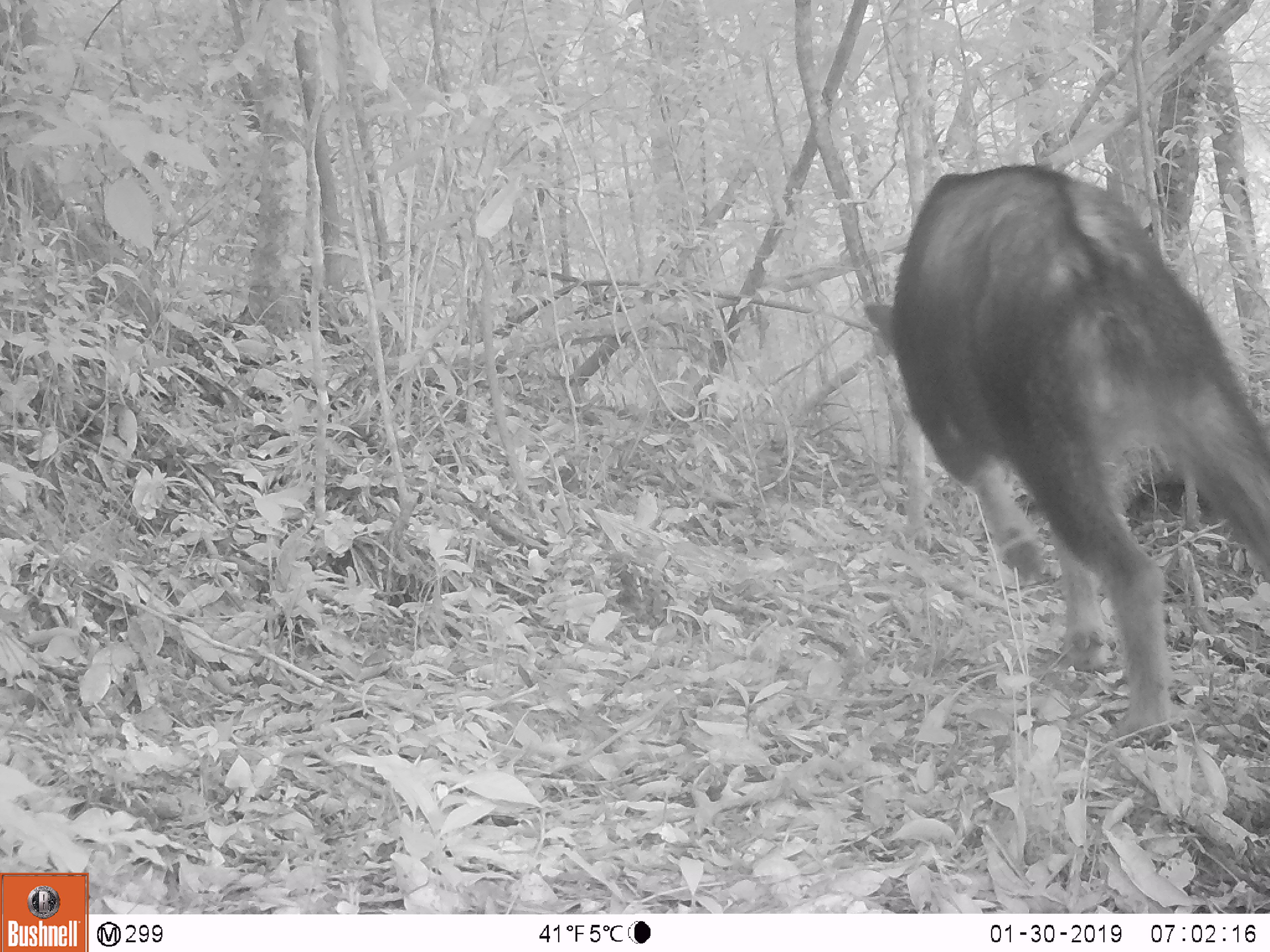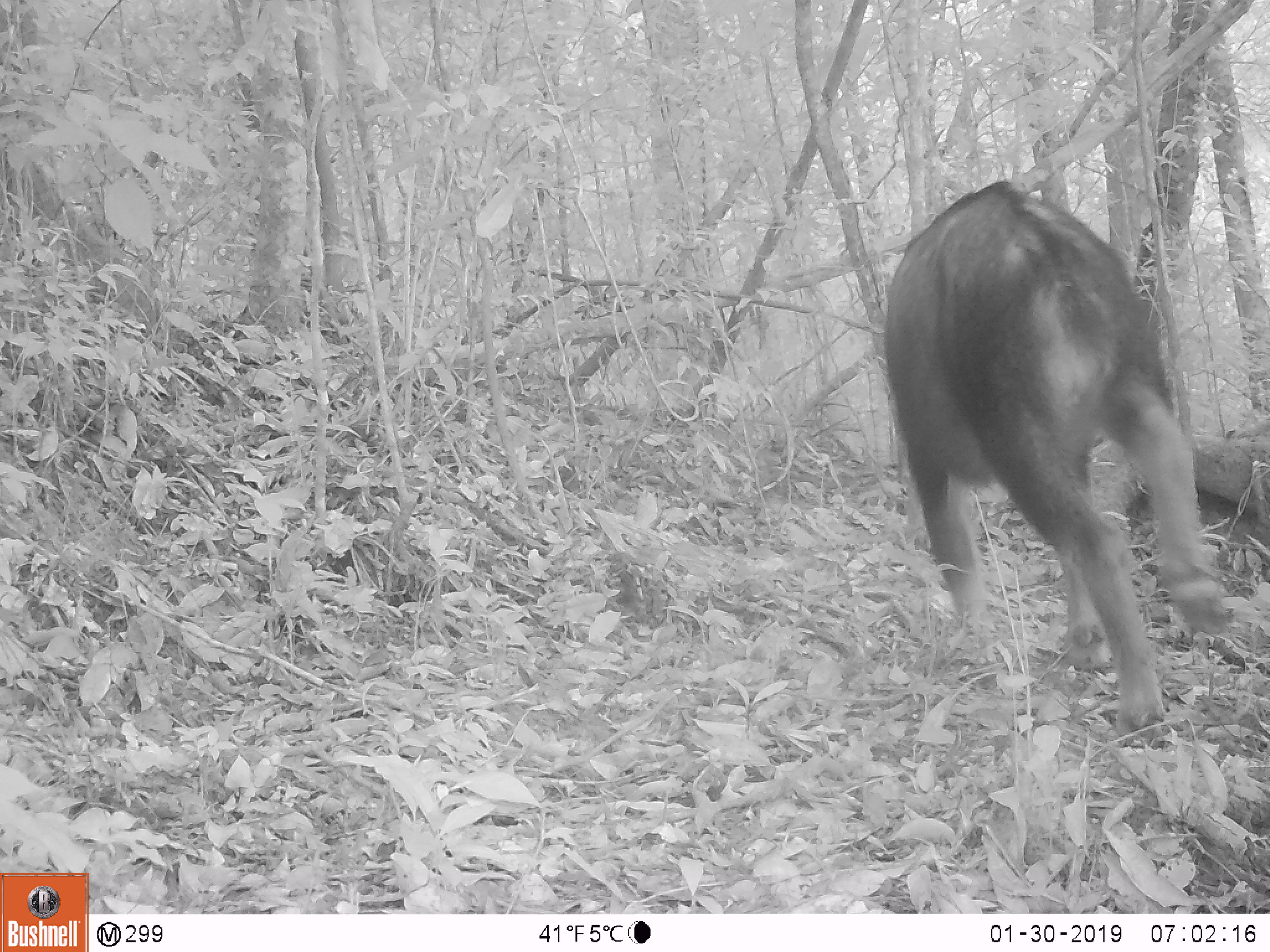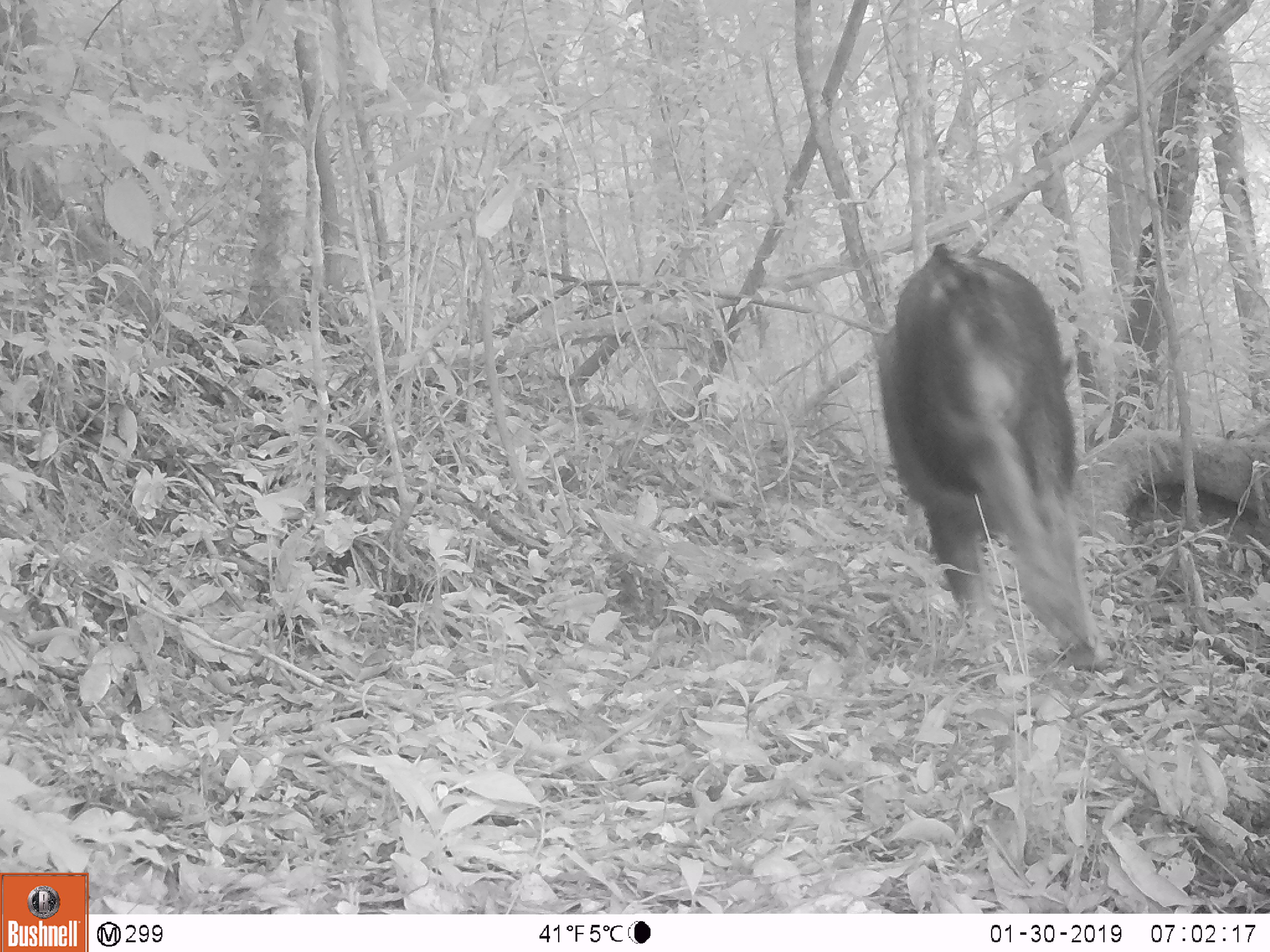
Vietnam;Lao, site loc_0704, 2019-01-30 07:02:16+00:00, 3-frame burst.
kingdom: Animalia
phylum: Chordata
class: Mammalia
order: Artiodactyla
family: Bovidae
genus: Capricornis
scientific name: Capricornis sumatraensis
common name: chinese serow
Chinese serow (Capricornis sumatraensis). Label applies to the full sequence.